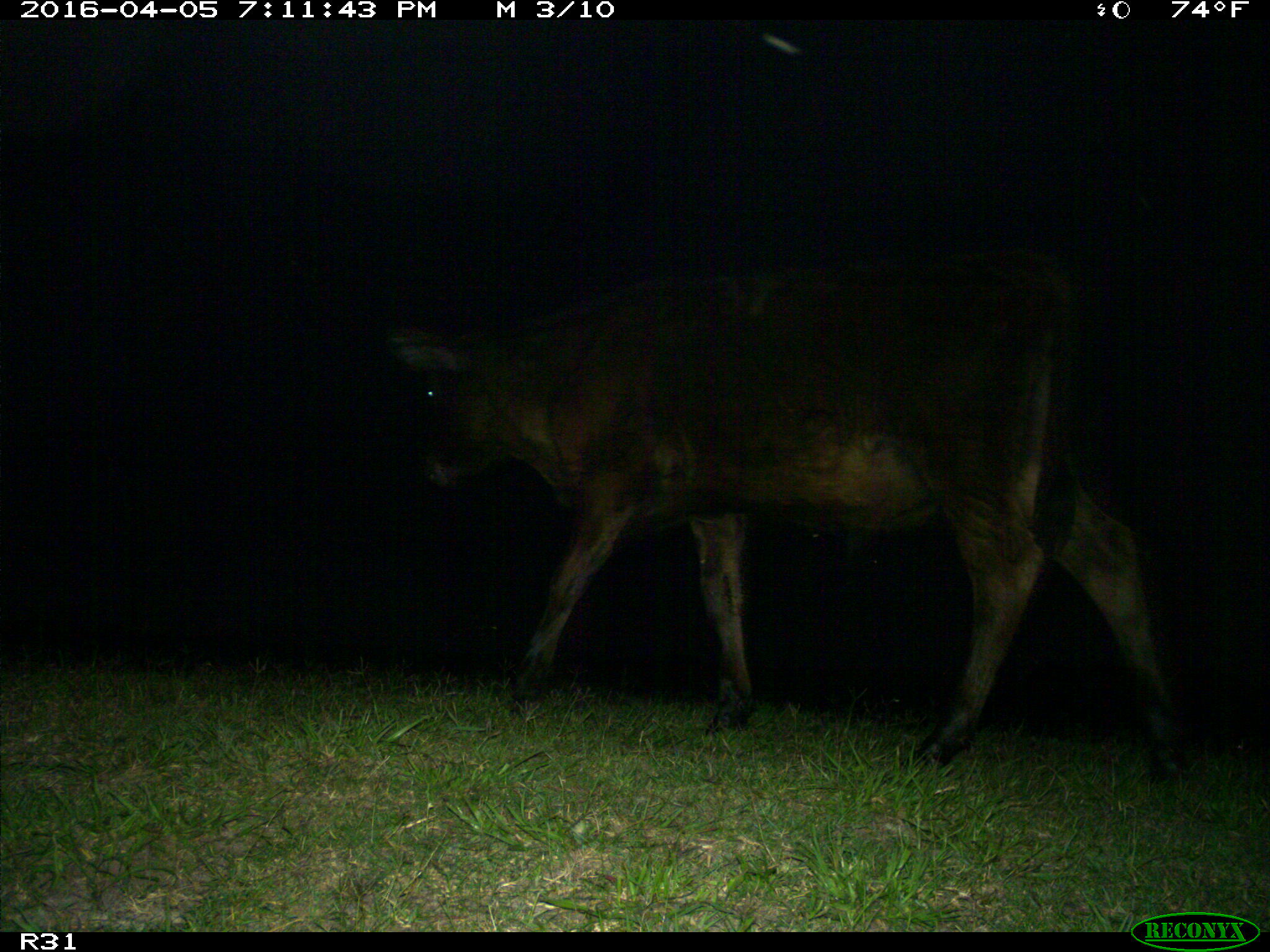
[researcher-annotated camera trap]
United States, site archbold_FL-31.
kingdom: Animalia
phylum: Chordata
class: Mammalia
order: Artiodactyla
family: Bovidae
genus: Bos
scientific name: Bos taurus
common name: domestic cow